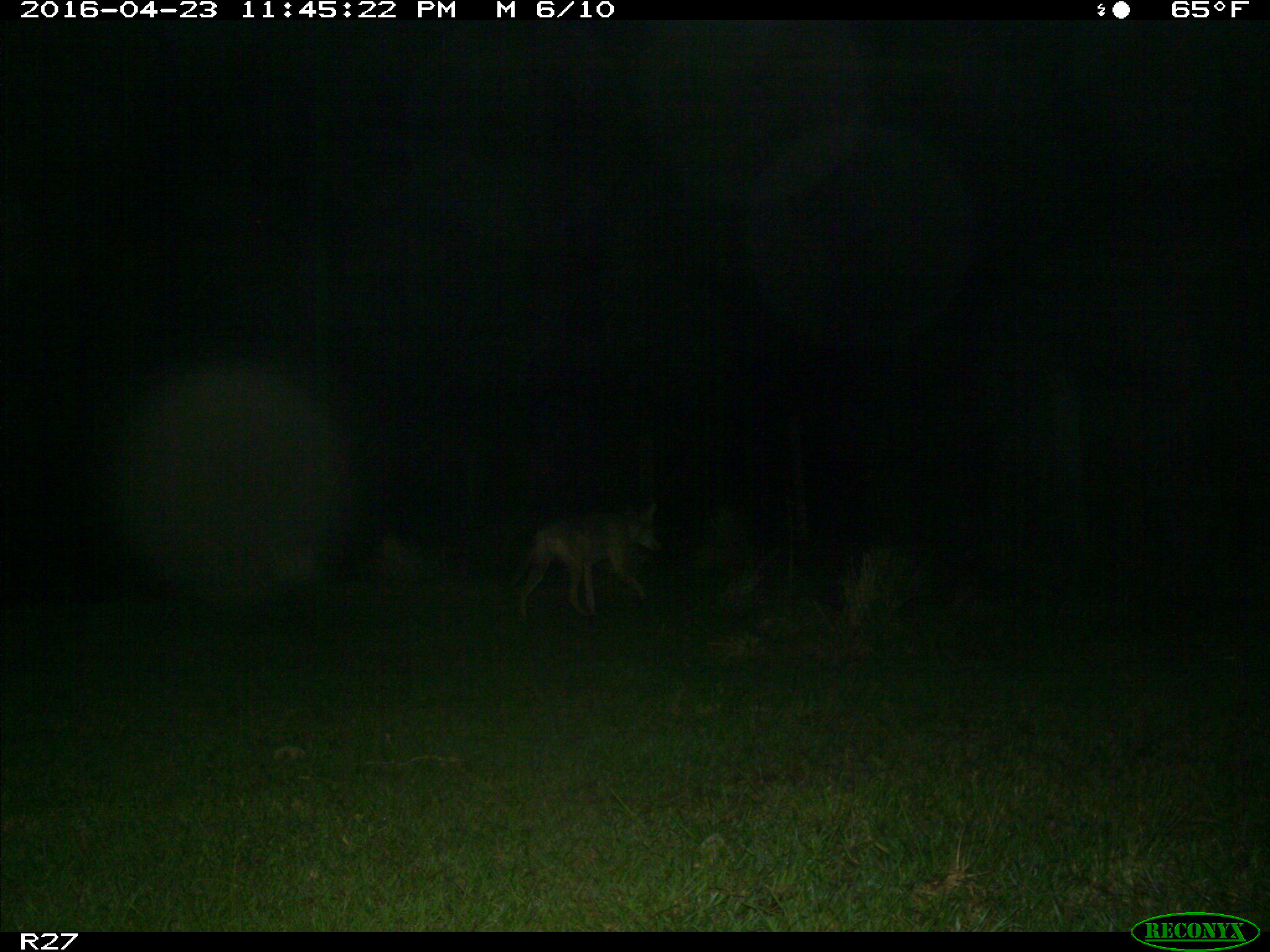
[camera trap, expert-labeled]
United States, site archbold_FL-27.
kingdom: Animalia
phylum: Chordata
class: Mammalia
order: Carnivora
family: Canidae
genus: Canis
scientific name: Canis latrans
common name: coyote